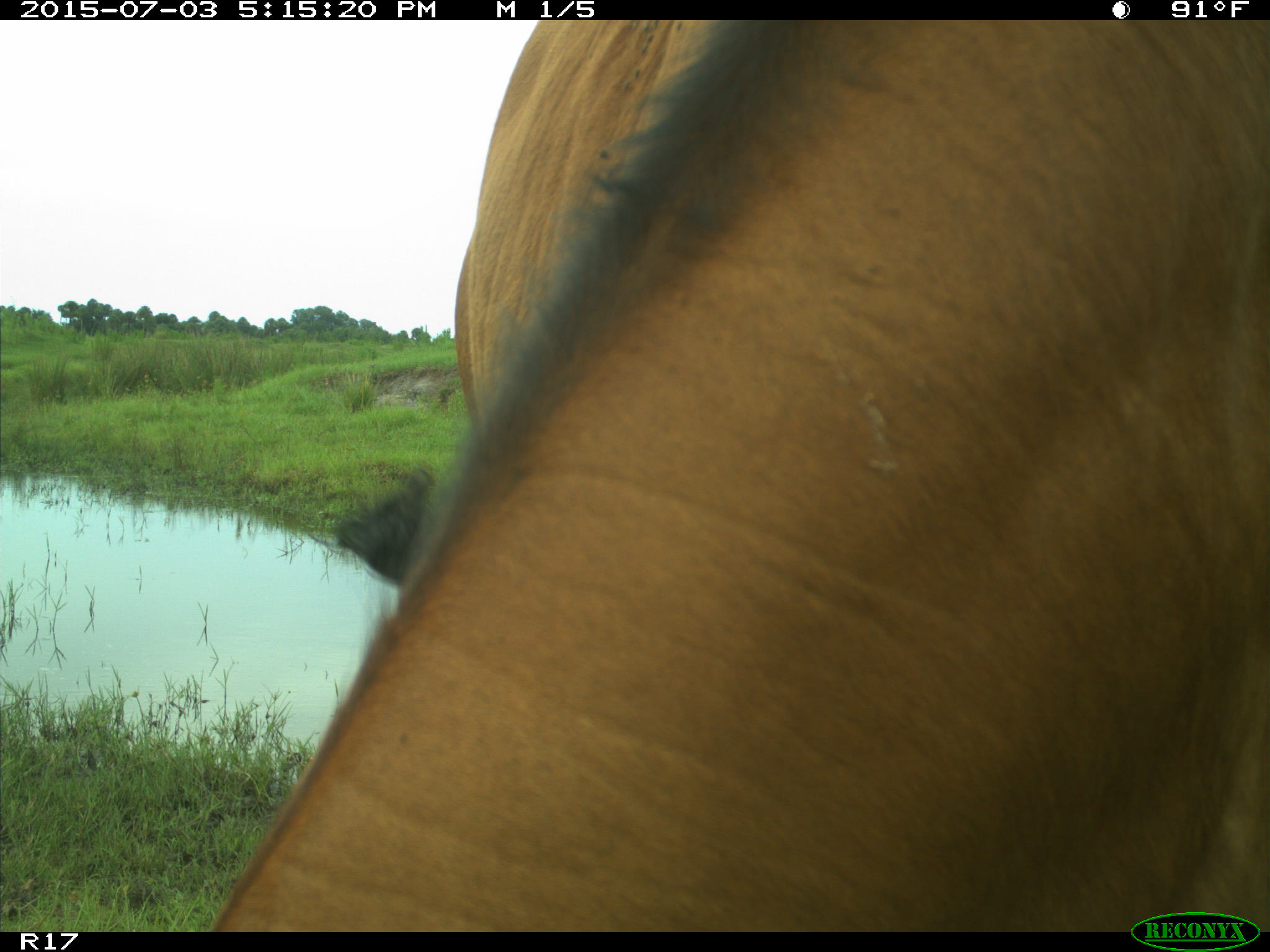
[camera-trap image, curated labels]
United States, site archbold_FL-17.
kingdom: Animalia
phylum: Chordata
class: Mammalia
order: Artiodactyla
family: Bovidae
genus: Bos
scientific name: Bos taurus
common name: domestic cow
Bos taurus (domestic cow).